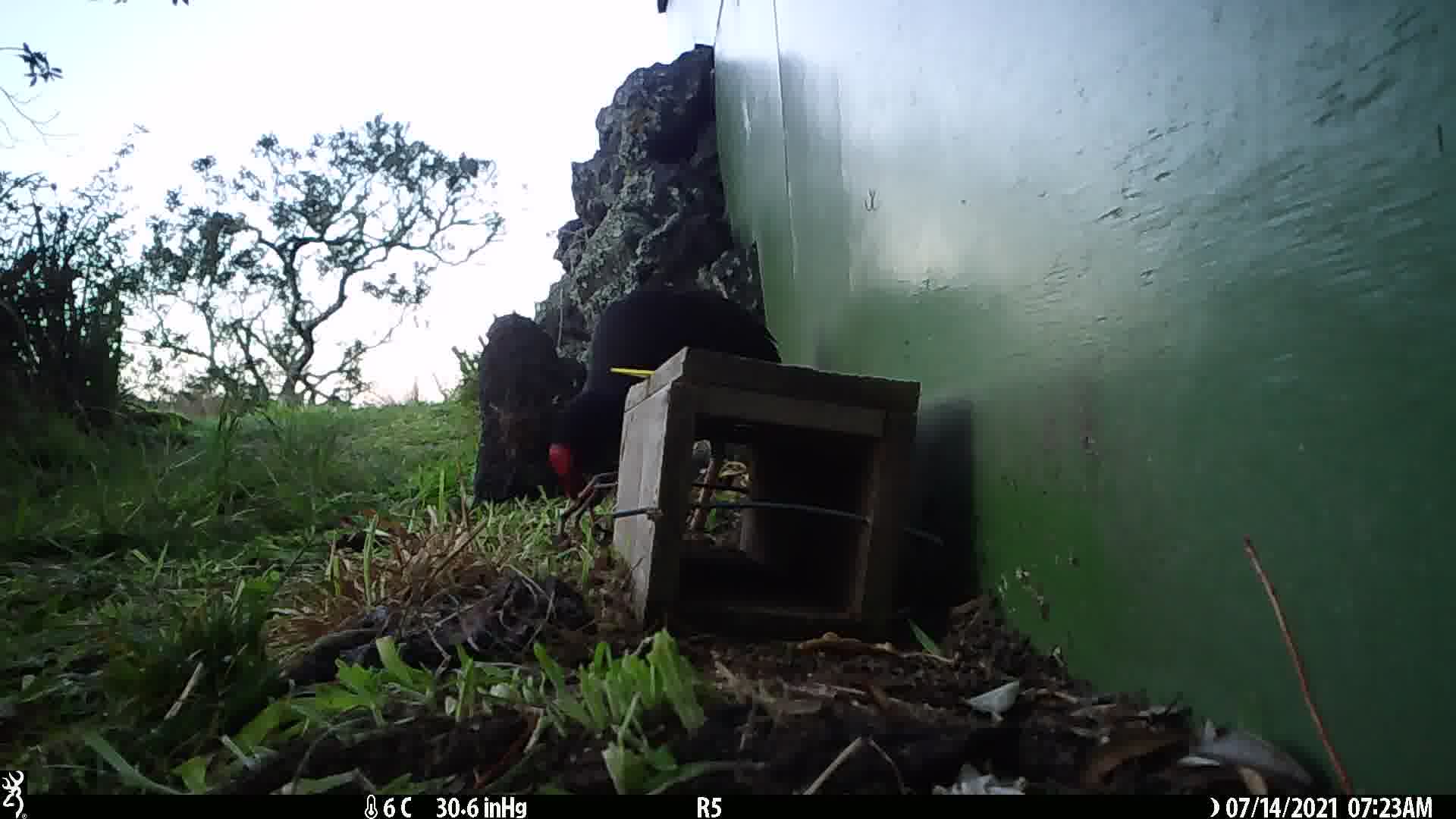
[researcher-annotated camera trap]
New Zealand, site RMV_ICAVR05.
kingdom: Animalia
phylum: Chordata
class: Aves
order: Gruiformes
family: Rallidae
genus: Porphyrio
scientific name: Porphyrio melanotus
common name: australasian swamphen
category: pukeko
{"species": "pukeko (australasian swamphen) (Porphyrio melanotus)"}